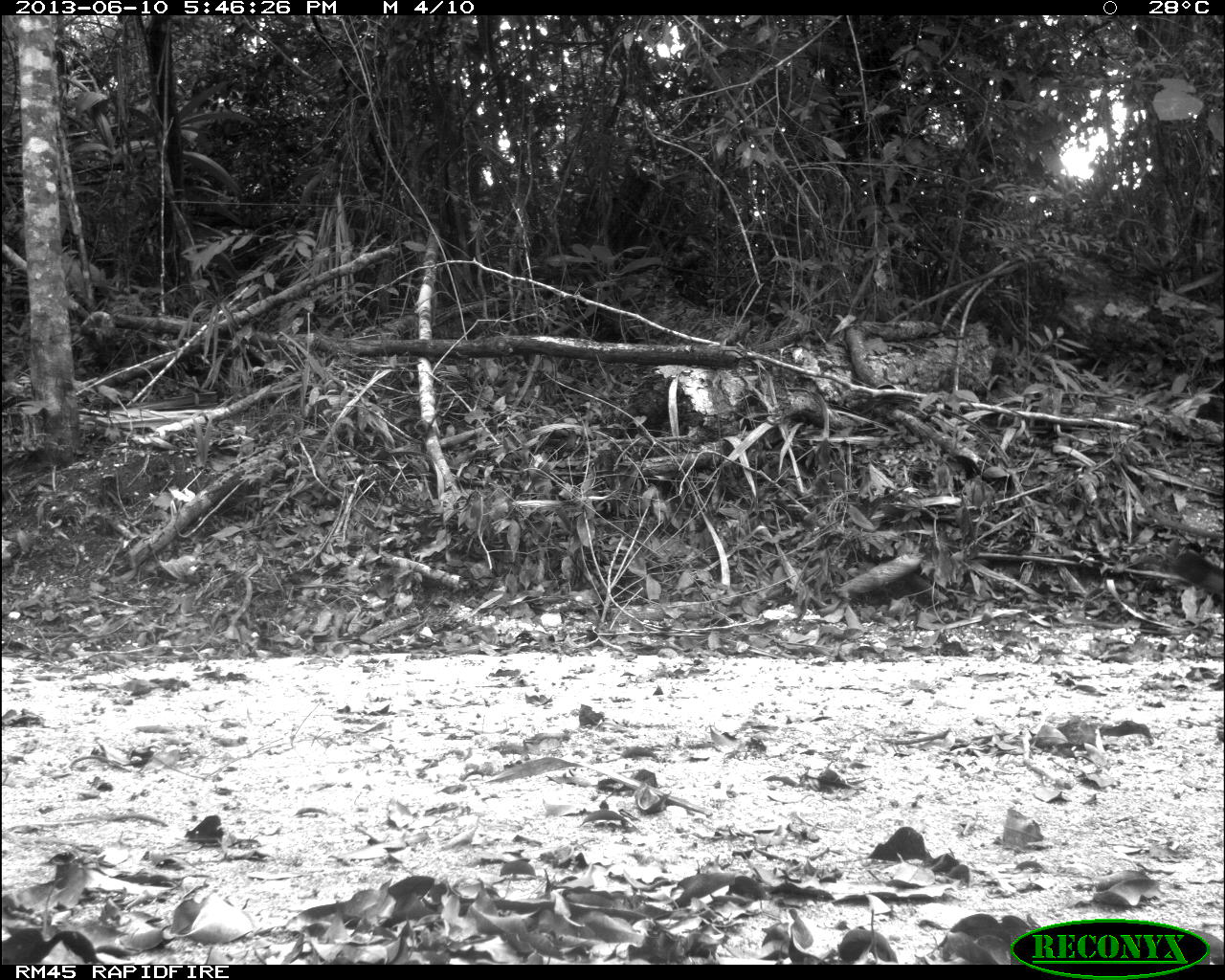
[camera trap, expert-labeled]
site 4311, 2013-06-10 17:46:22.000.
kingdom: Animalia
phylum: Chordata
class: Mammalia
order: Carnivora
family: Felidae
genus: Panthera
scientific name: Panthera onca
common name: jaguar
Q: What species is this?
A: Panthera onca (jaguar).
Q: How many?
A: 1.